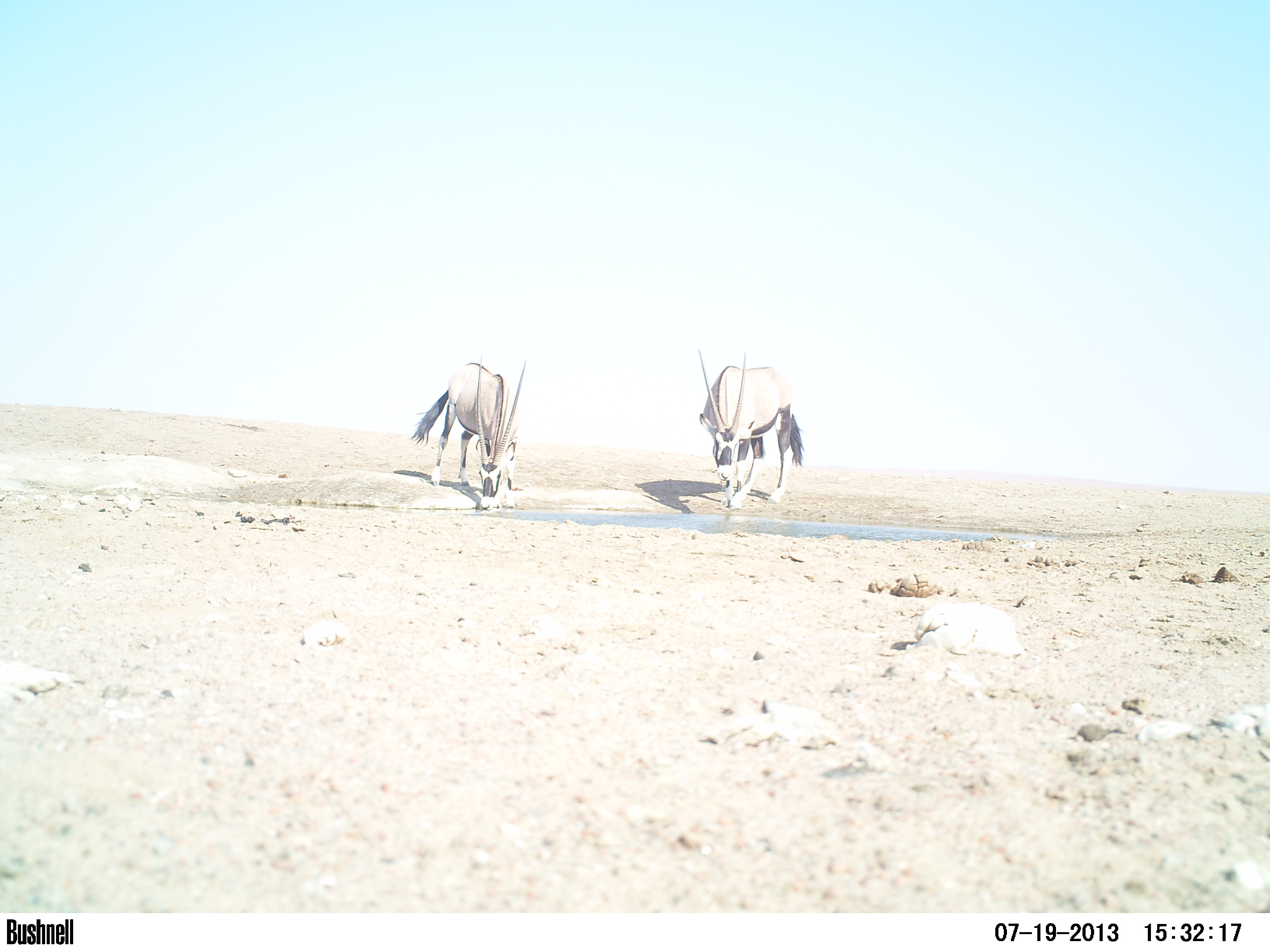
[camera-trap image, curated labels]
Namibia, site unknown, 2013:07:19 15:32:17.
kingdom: Animalia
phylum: Chordata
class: Mammalia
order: Artiodactyla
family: Bovidae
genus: Oryx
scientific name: Oryx gazella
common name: gemsbok